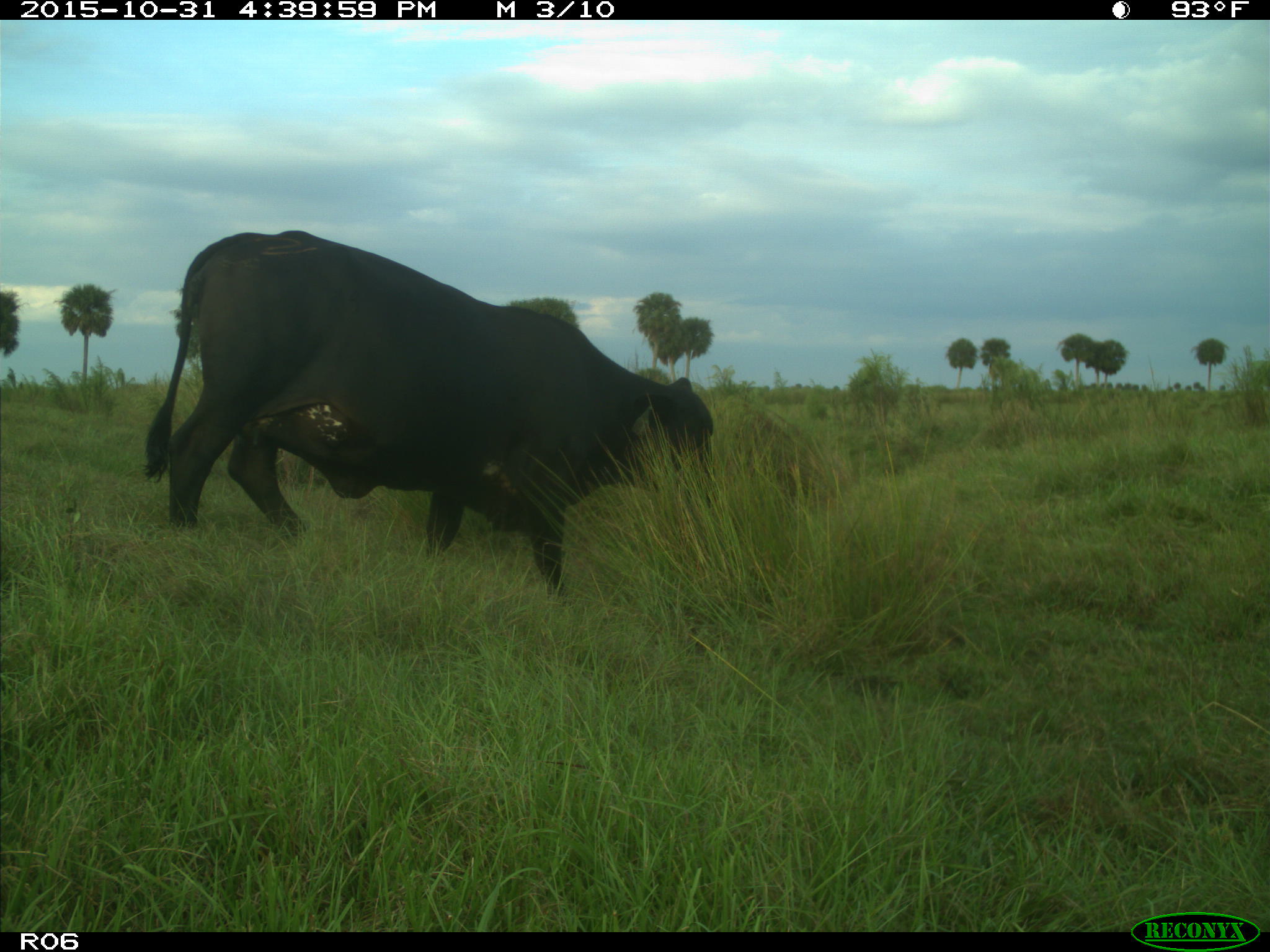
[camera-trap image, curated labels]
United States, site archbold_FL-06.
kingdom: Animalia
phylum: Chordata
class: Mammalia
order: Artiodactyla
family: Bovidae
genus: Bos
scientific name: Bos taurus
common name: domestic cow